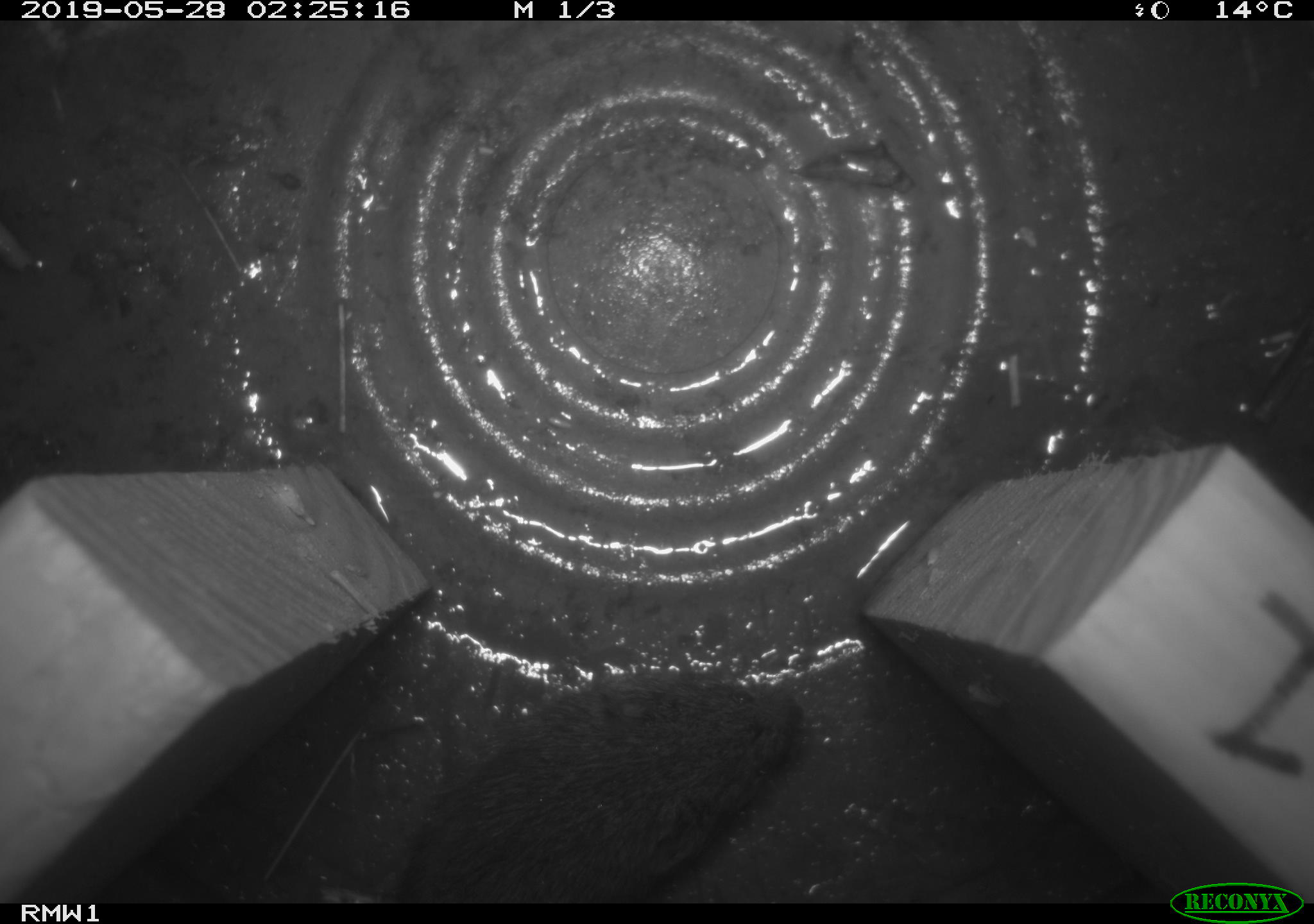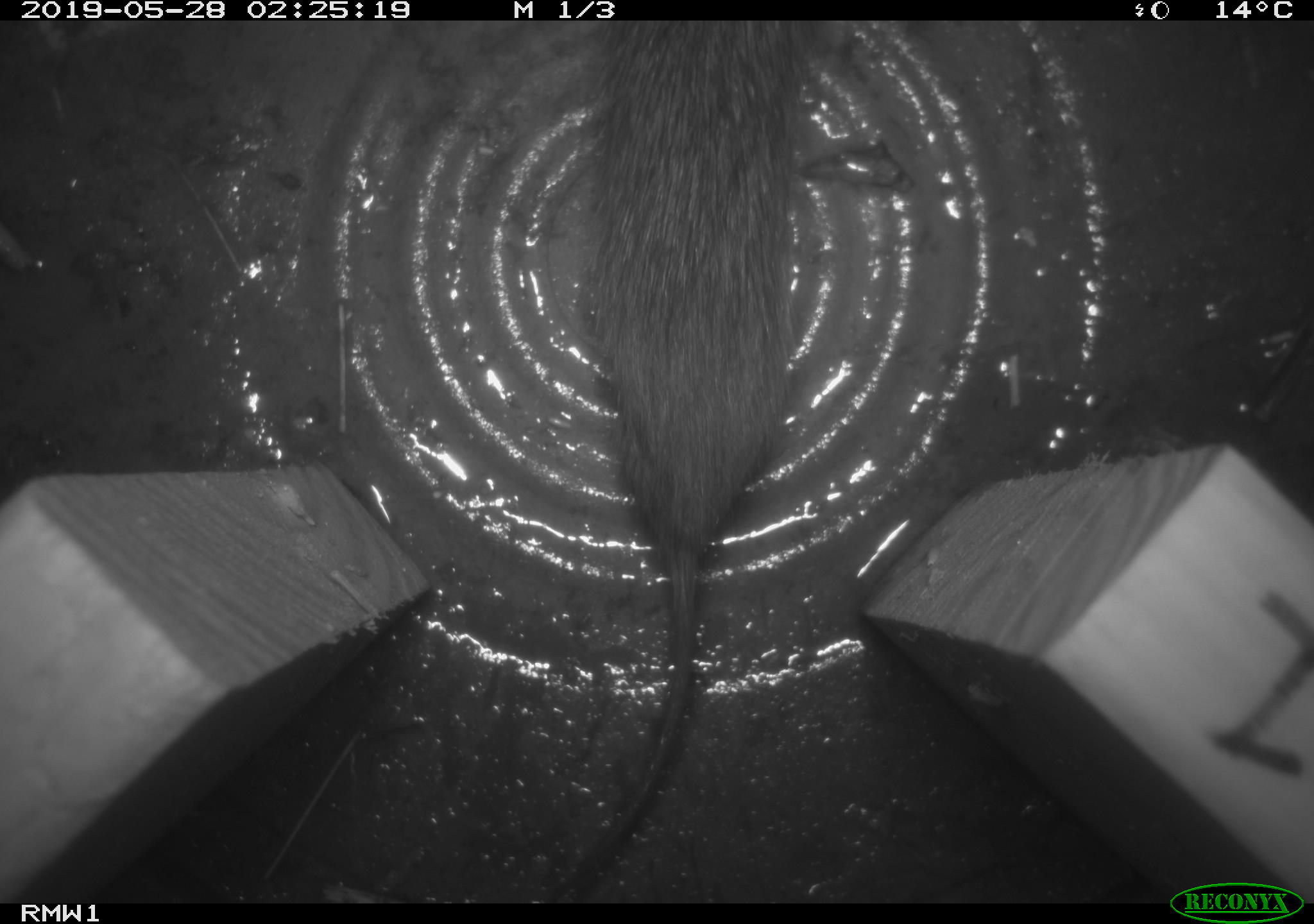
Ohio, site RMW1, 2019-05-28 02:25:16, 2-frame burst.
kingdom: Animalia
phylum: Chordata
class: Mammalia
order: Rodentia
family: Cricetidae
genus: Microtus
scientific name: Microtus pennsylvanicus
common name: meadow vole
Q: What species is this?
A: Meadow vole (Microtus pennsylvanicus).